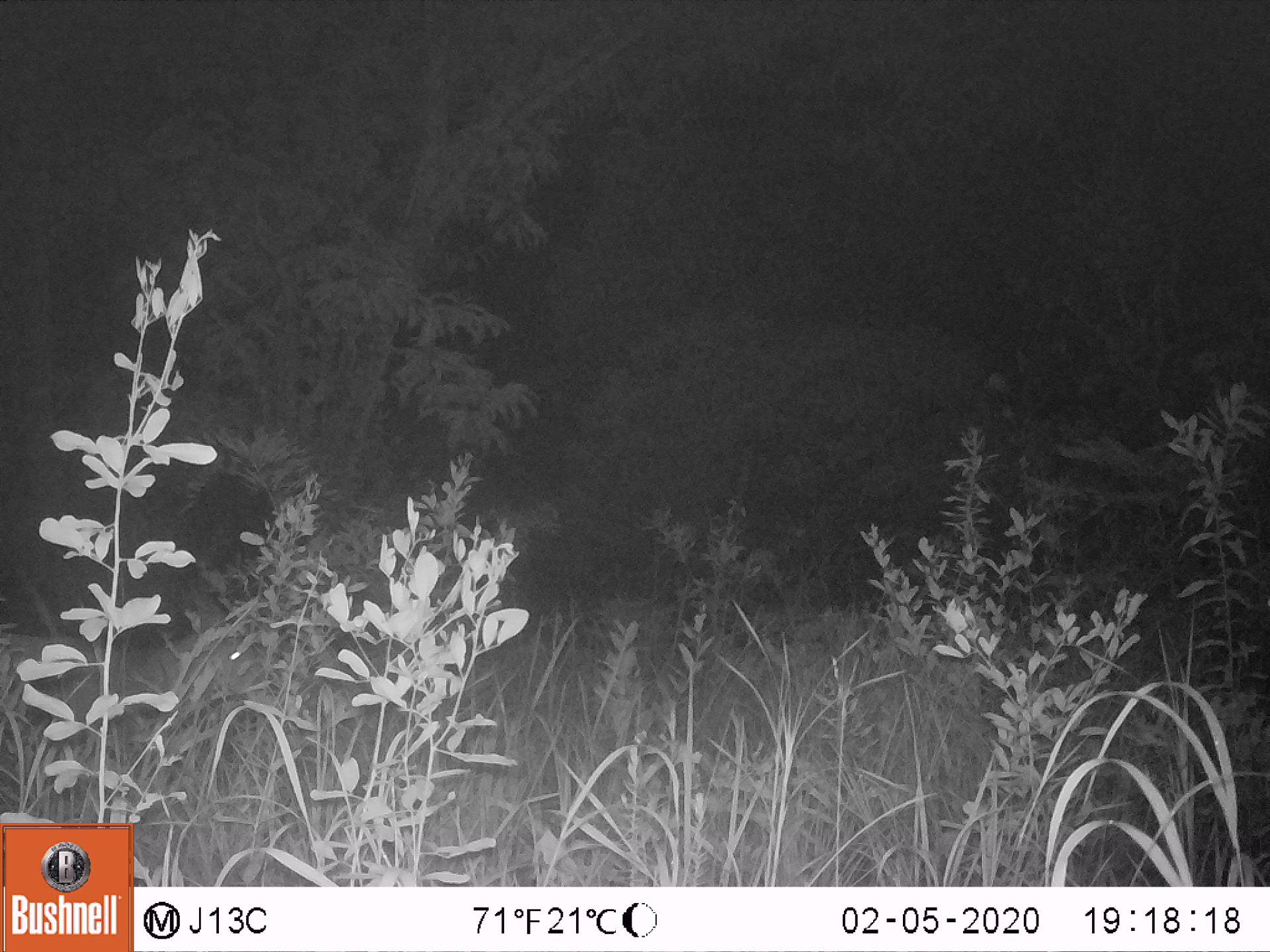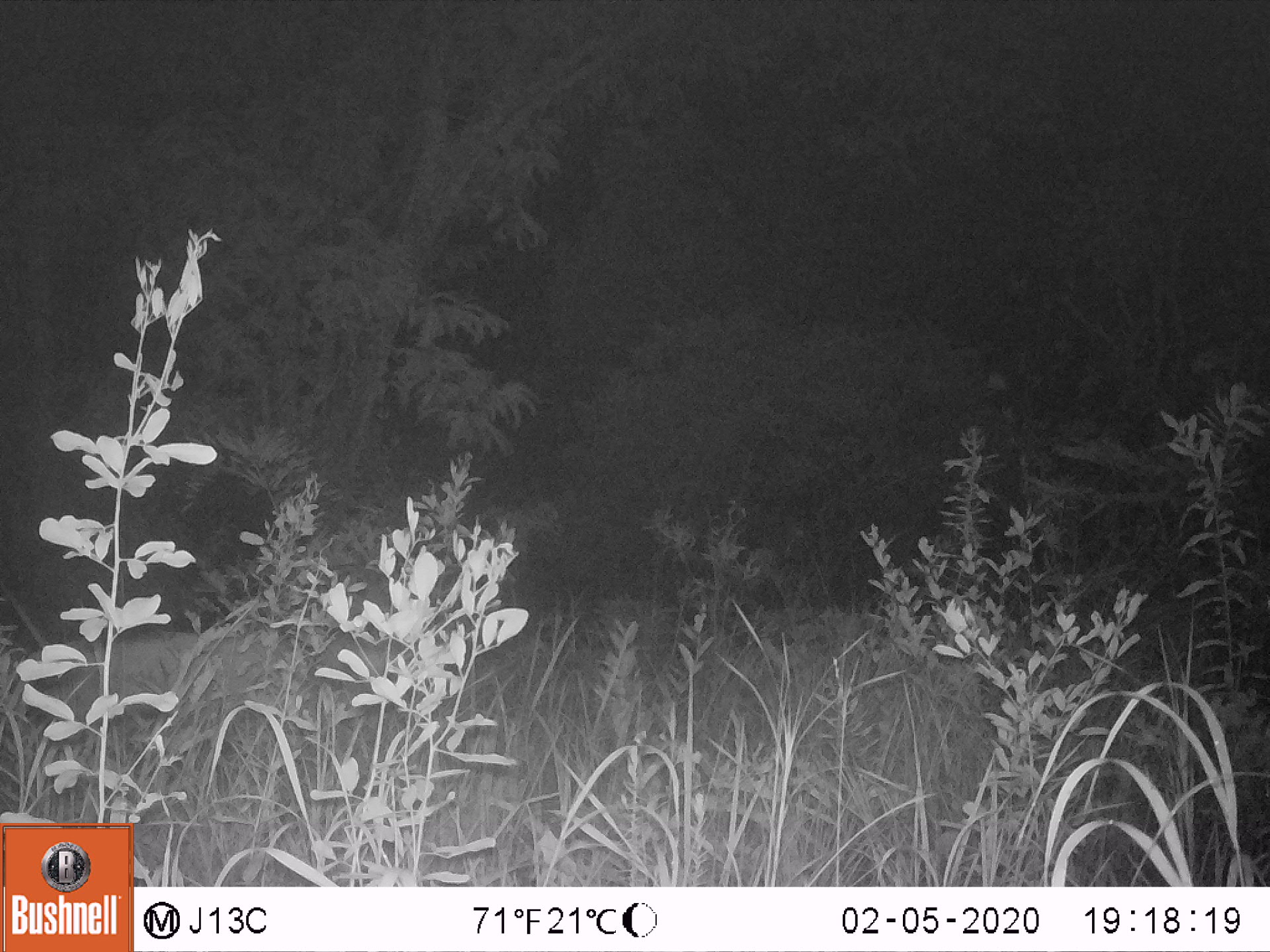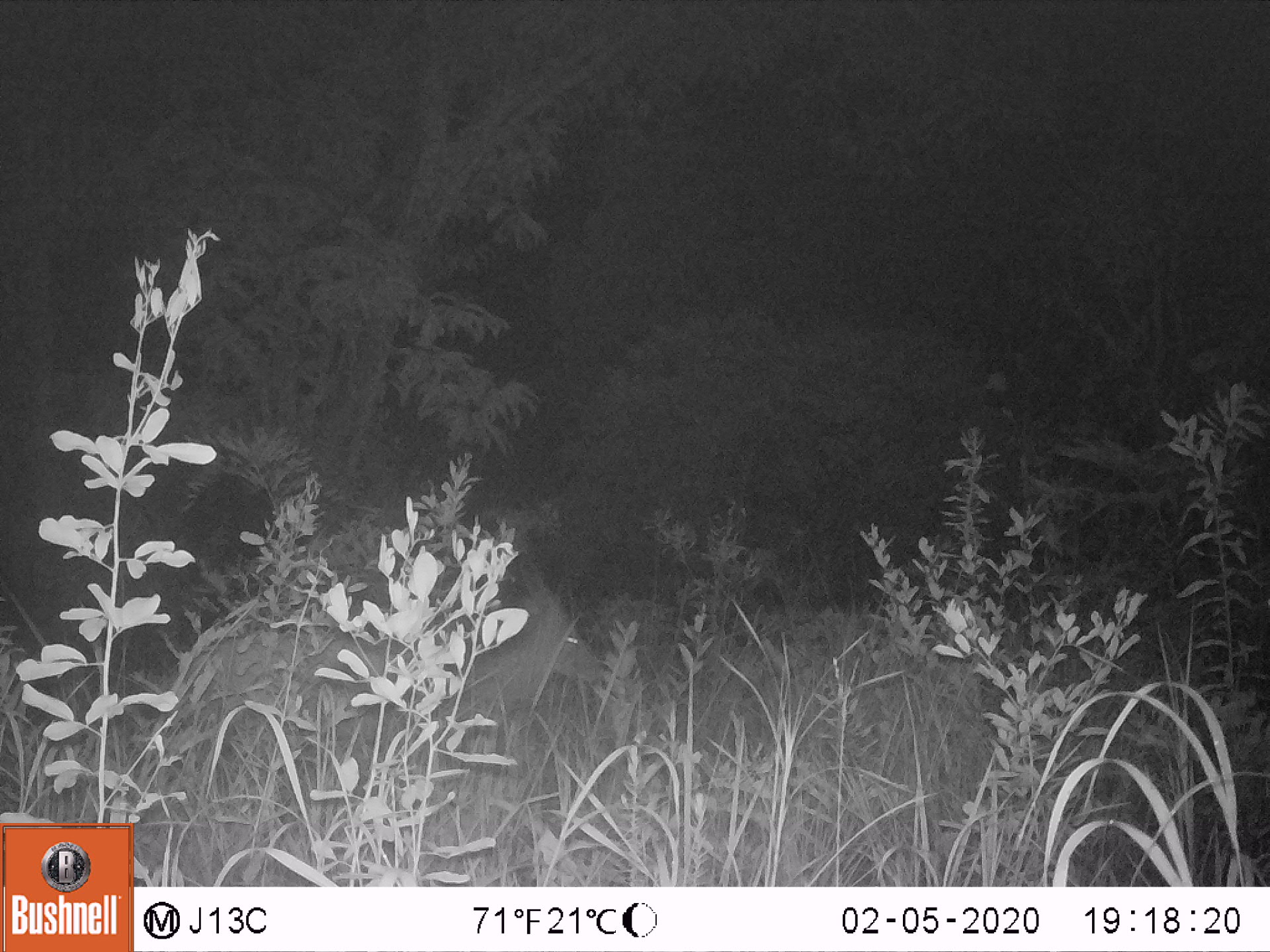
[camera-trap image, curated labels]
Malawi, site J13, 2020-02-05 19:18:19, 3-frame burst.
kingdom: Animalia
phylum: Chordata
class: Mammalia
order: Artiodactyla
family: Bovidae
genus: Tragelaphus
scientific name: Tragelaphus sylvaticus sylvaticus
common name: cape bushbuck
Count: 1.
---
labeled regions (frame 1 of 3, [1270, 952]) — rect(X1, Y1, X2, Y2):
cape bushbuck: rect(2, 579, 274, 743)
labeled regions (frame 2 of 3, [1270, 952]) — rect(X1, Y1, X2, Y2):
cape bushbuck: rect(45, 608, 405, 742)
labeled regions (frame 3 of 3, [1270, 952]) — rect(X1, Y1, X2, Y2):
cape bushbuck: rect(171, 561, 603, 729)